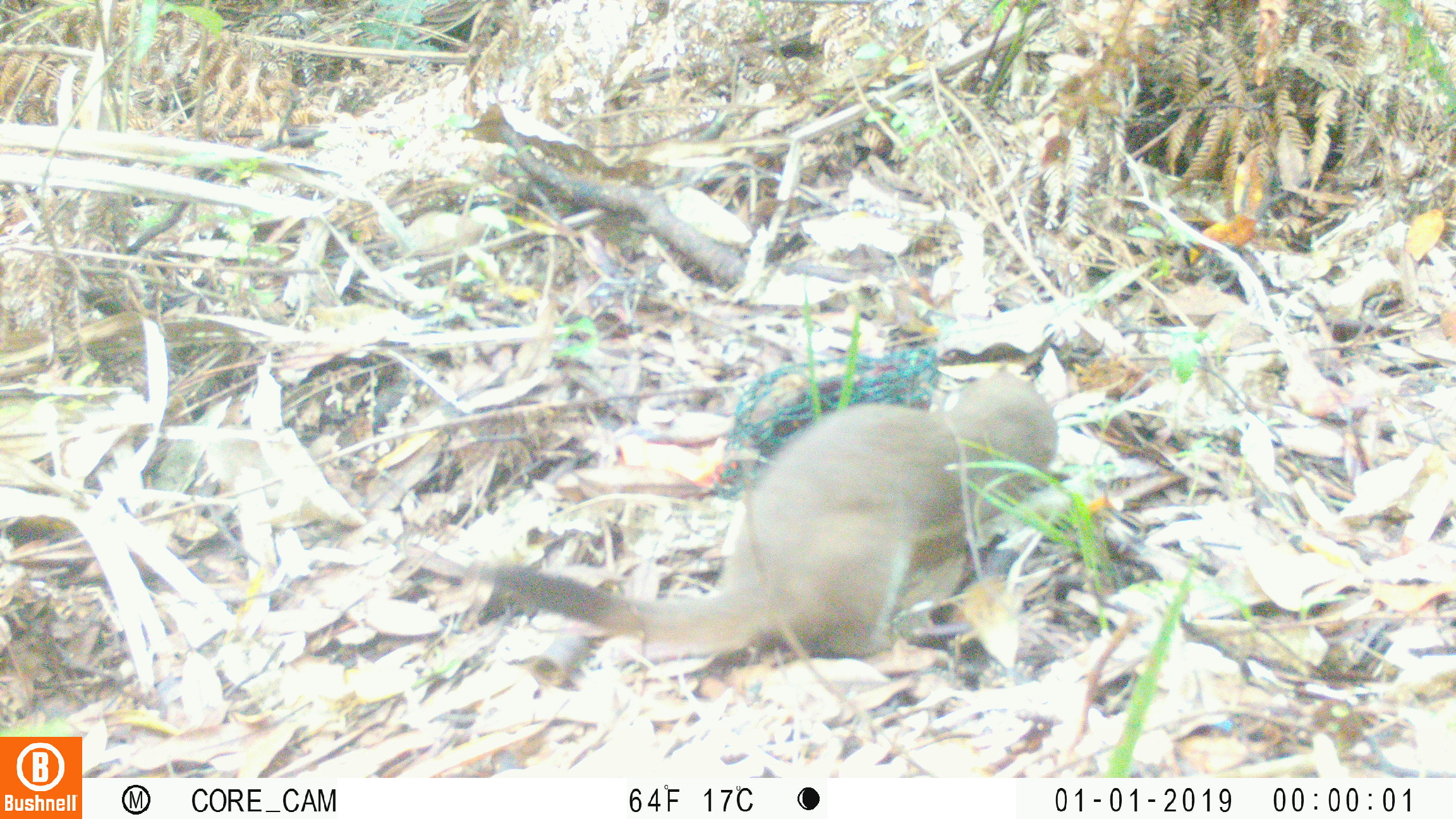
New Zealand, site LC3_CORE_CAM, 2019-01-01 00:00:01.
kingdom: Animalia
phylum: Chordata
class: Mammalia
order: Carnivora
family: Mustelidae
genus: Mustela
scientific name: Mustela erminea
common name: stoat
Stoat (Mustela erminea).